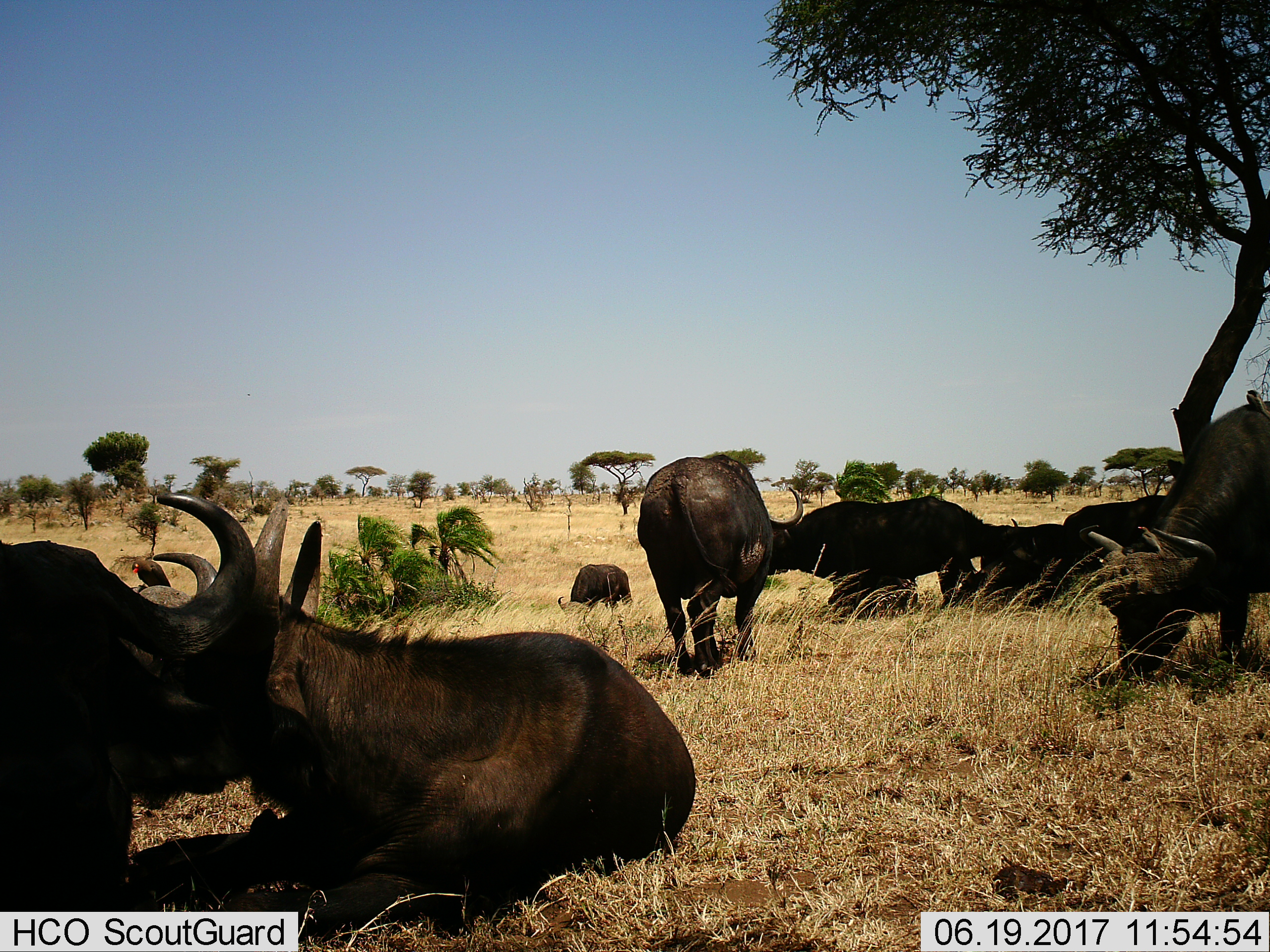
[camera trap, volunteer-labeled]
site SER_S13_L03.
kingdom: Animalia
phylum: Chordata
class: Mammalia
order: Artiodactyla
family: Bovidae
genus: Syncerus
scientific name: Syncerus caffer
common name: african buffalo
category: buffalo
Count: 9.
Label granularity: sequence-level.